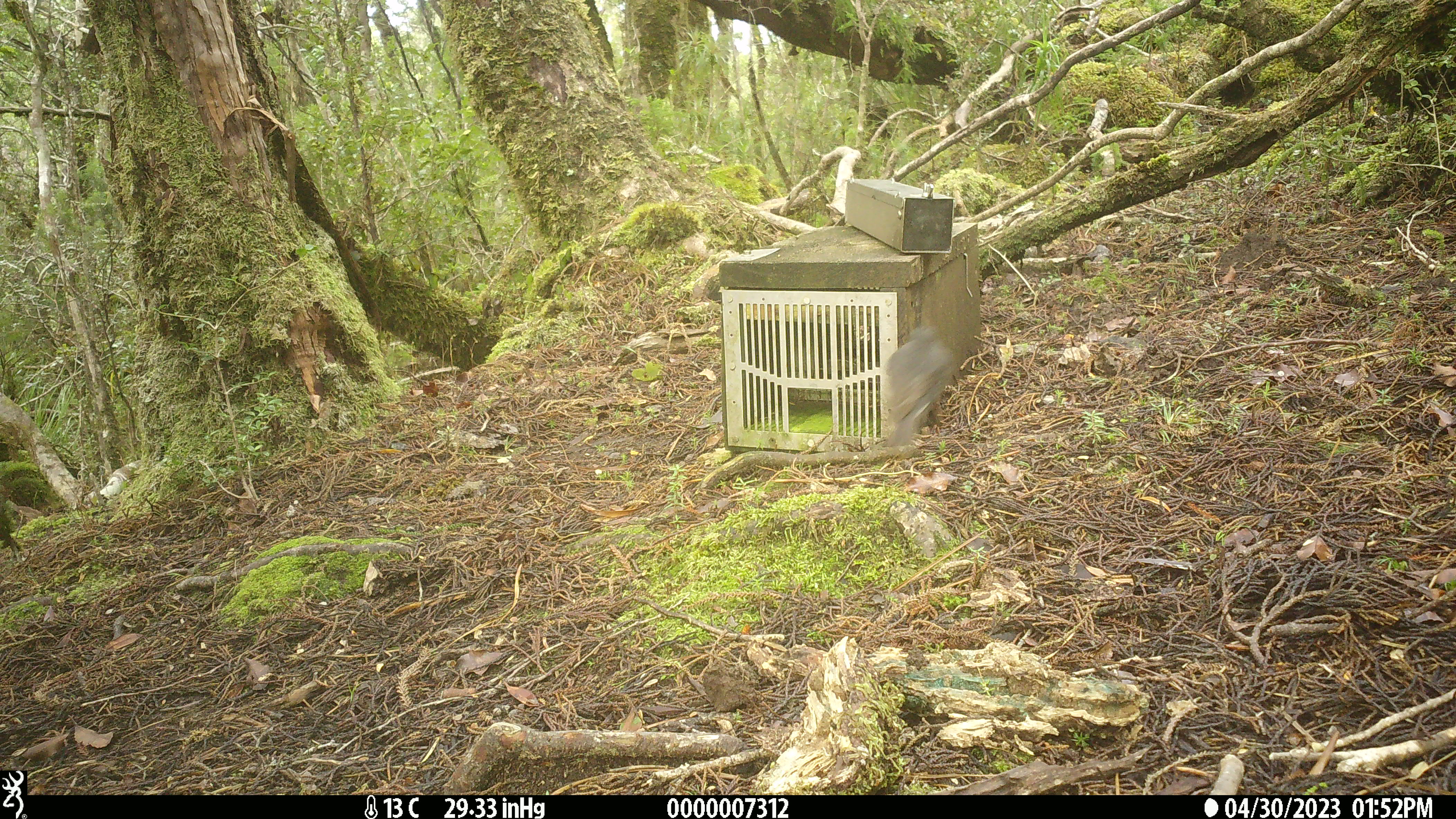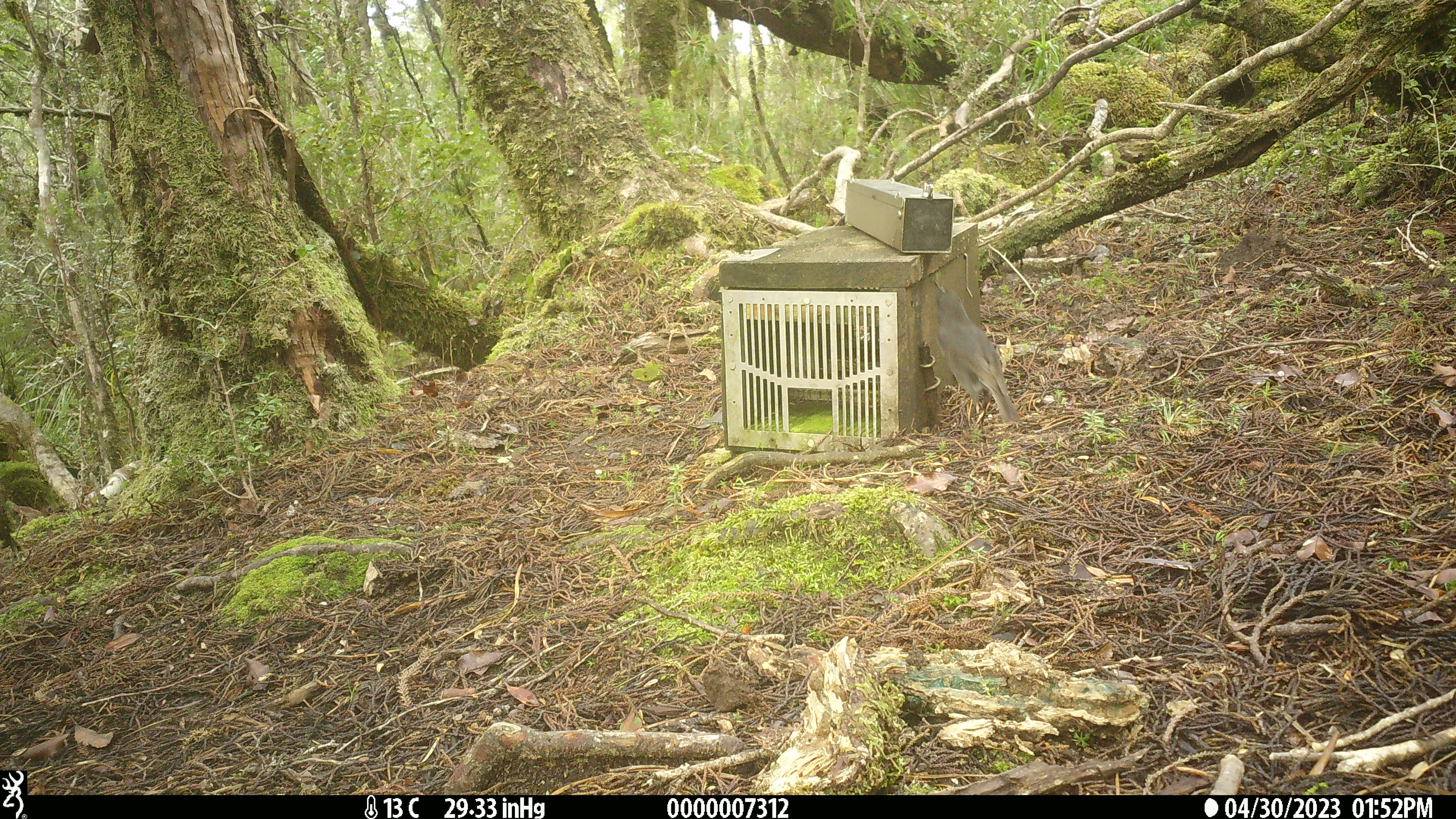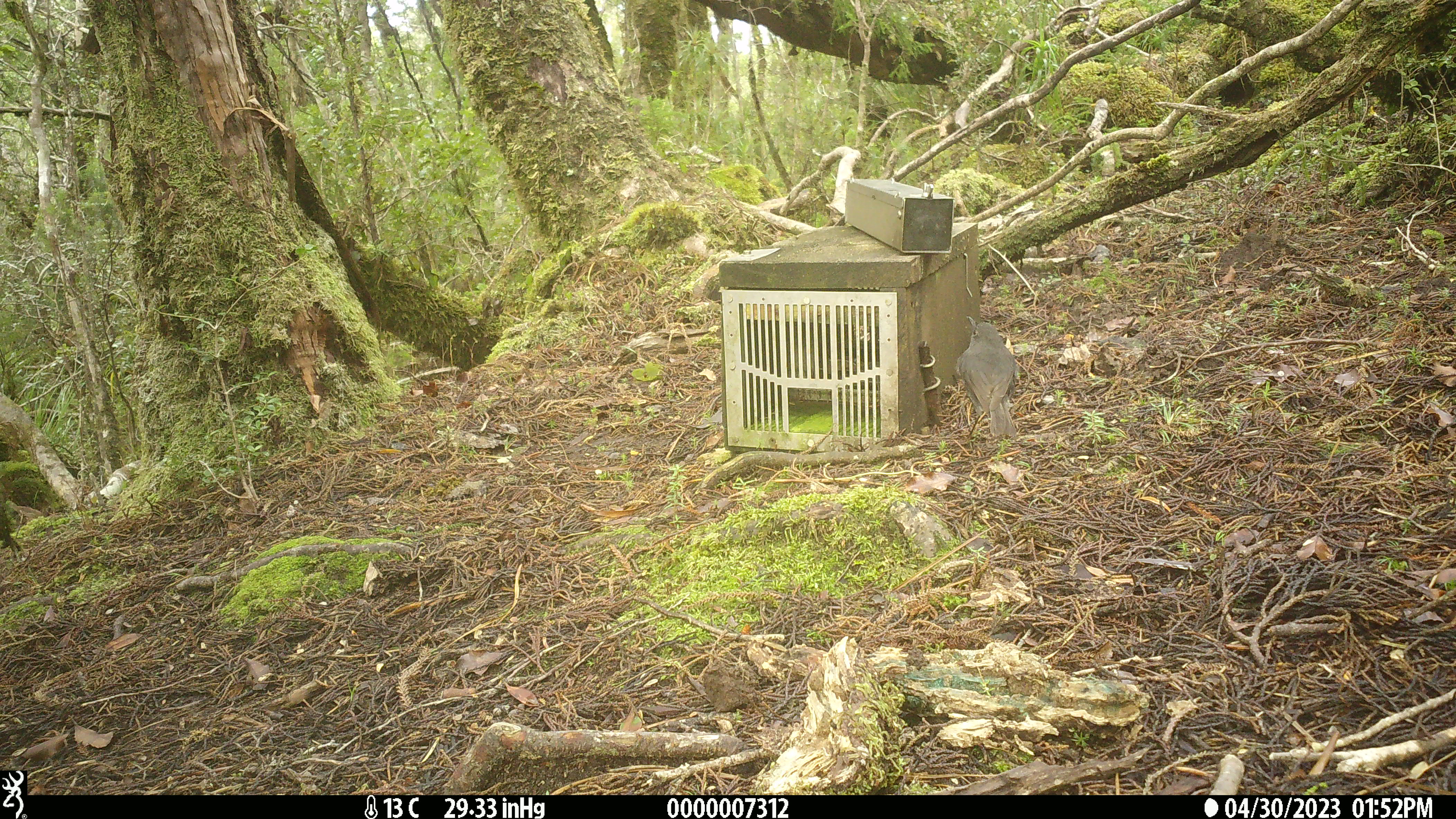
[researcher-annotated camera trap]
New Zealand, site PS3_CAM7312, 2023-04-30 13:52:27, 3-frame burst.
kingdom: Animalia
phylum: Chordata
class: Aves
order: Passeriformes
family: Petroicidae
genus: Petroica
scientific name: Petroica australis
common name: new zealand robin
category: robin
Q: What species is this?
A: Robin (new zealand robin) (Petroica australis).